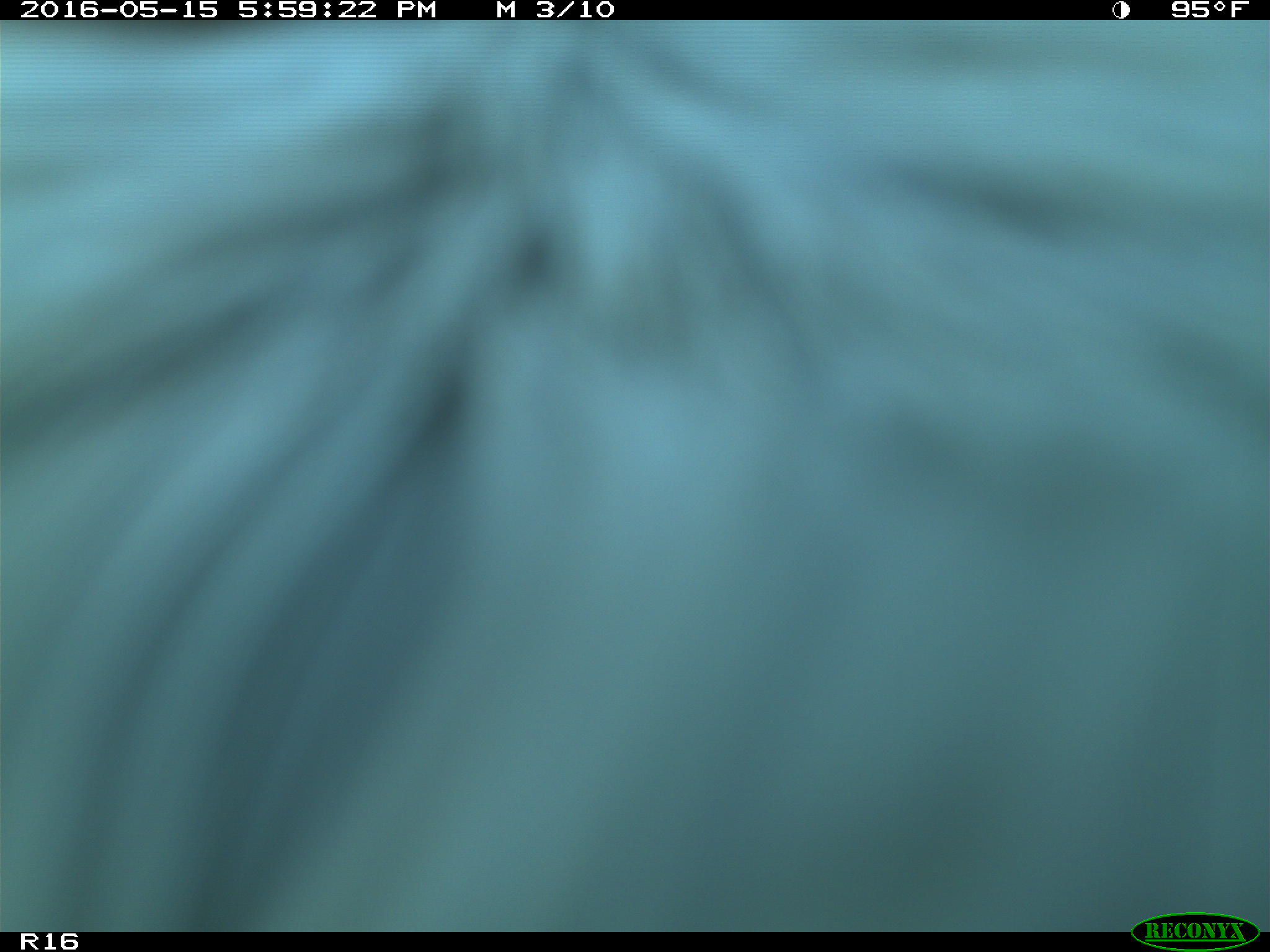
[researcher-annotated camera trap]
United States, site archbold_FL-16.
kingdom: Animalia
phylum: Chordata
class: Mammalia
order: Artiodactyla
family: Bovidae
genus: Bos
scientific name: Bos taurus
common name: domestic cow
Bos taurus (domestic cow).